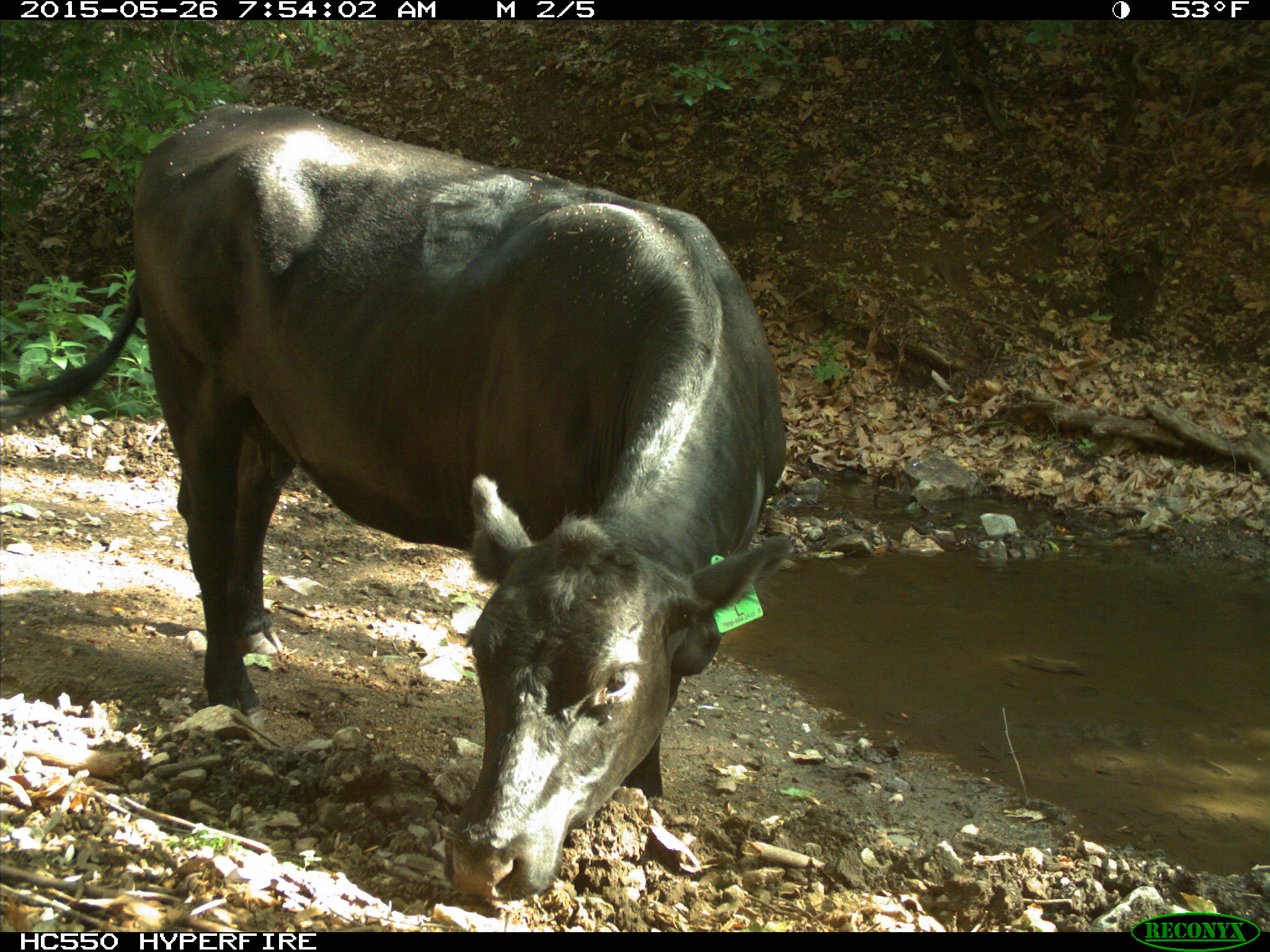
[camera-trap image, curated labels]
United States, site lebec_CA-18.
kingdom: Animalia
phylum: Chordata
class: Mammalia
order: Artiodactyla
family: Bovidae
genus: Bos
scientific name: Bos taurus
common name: domestic cow